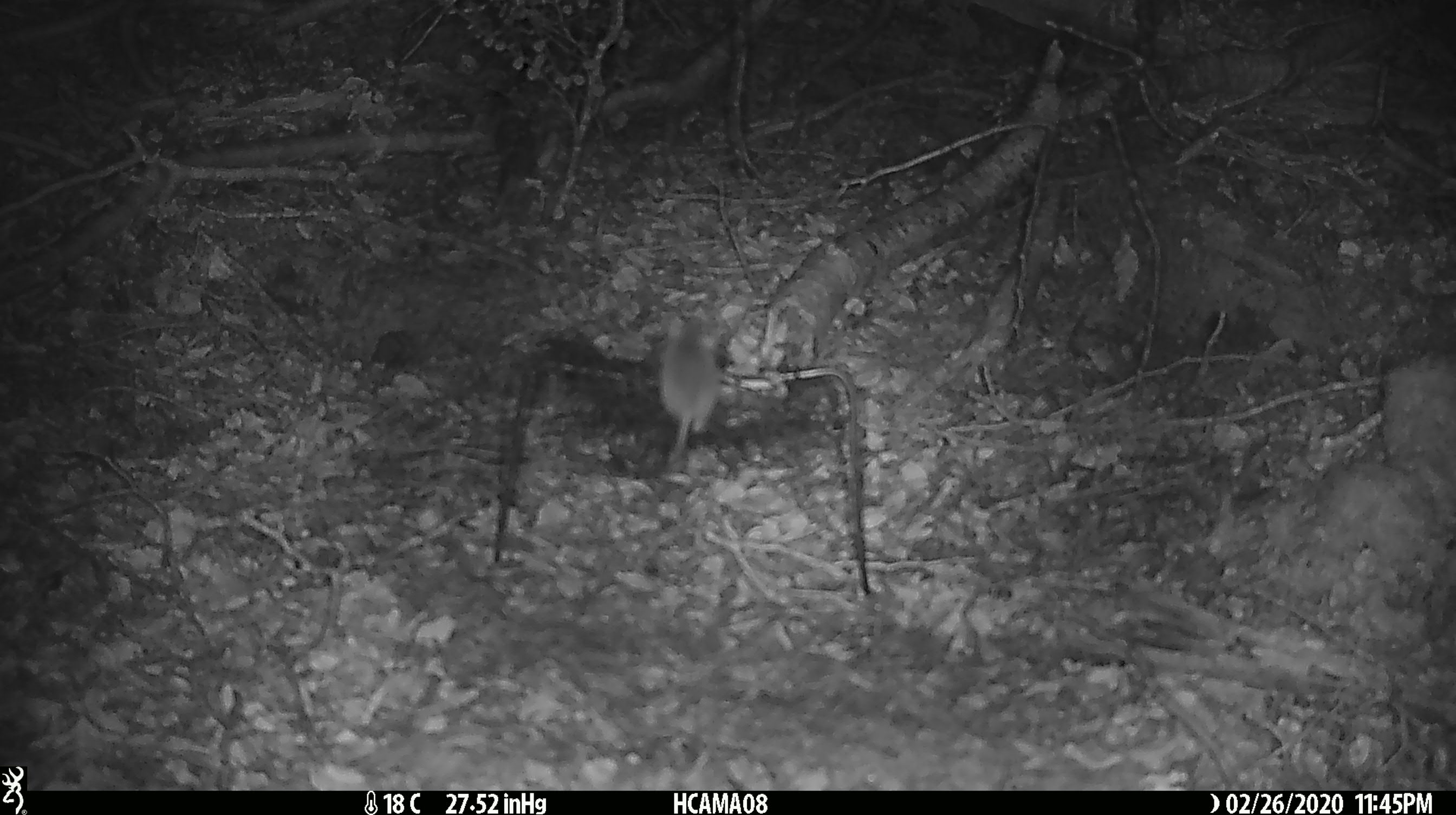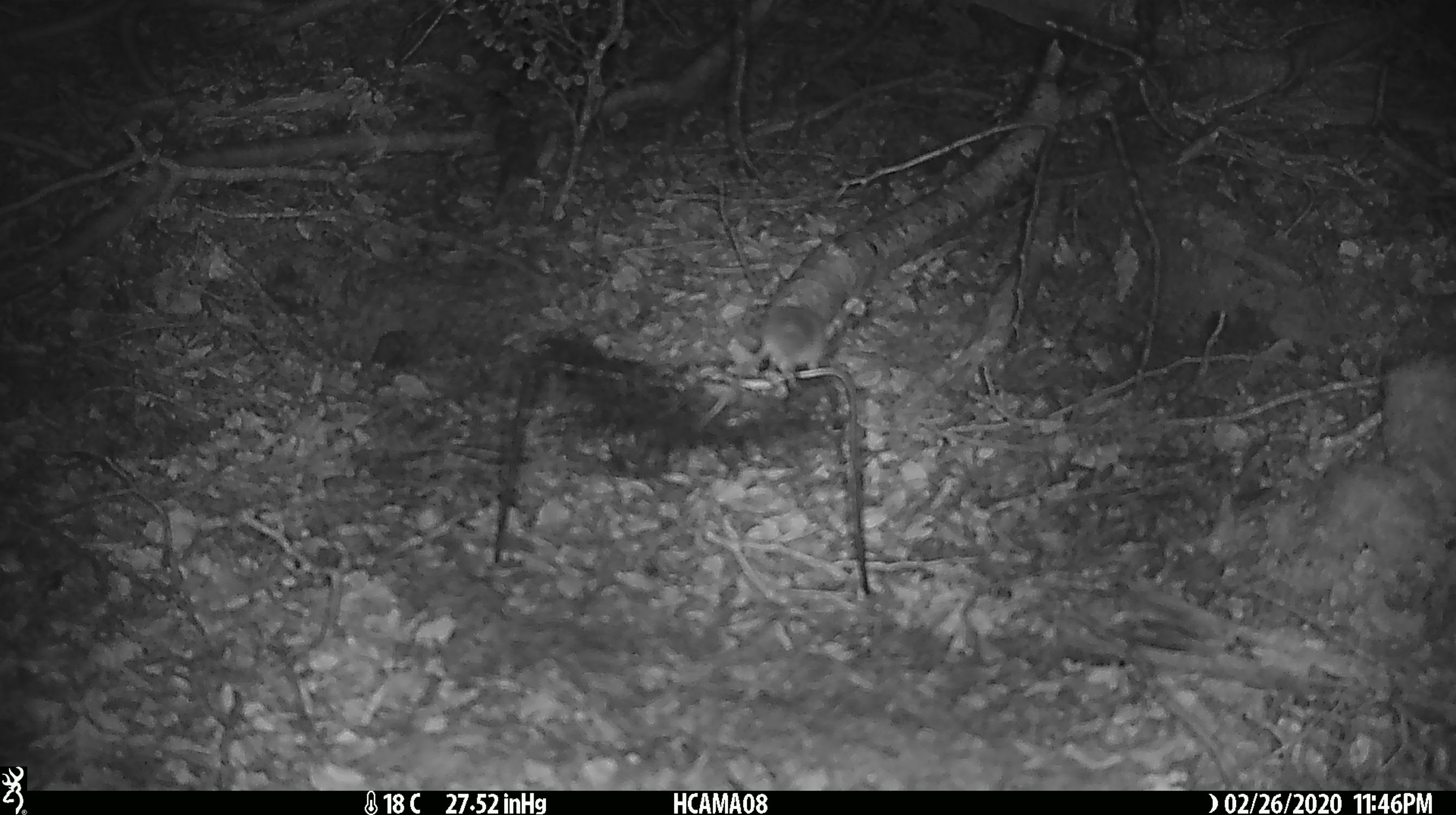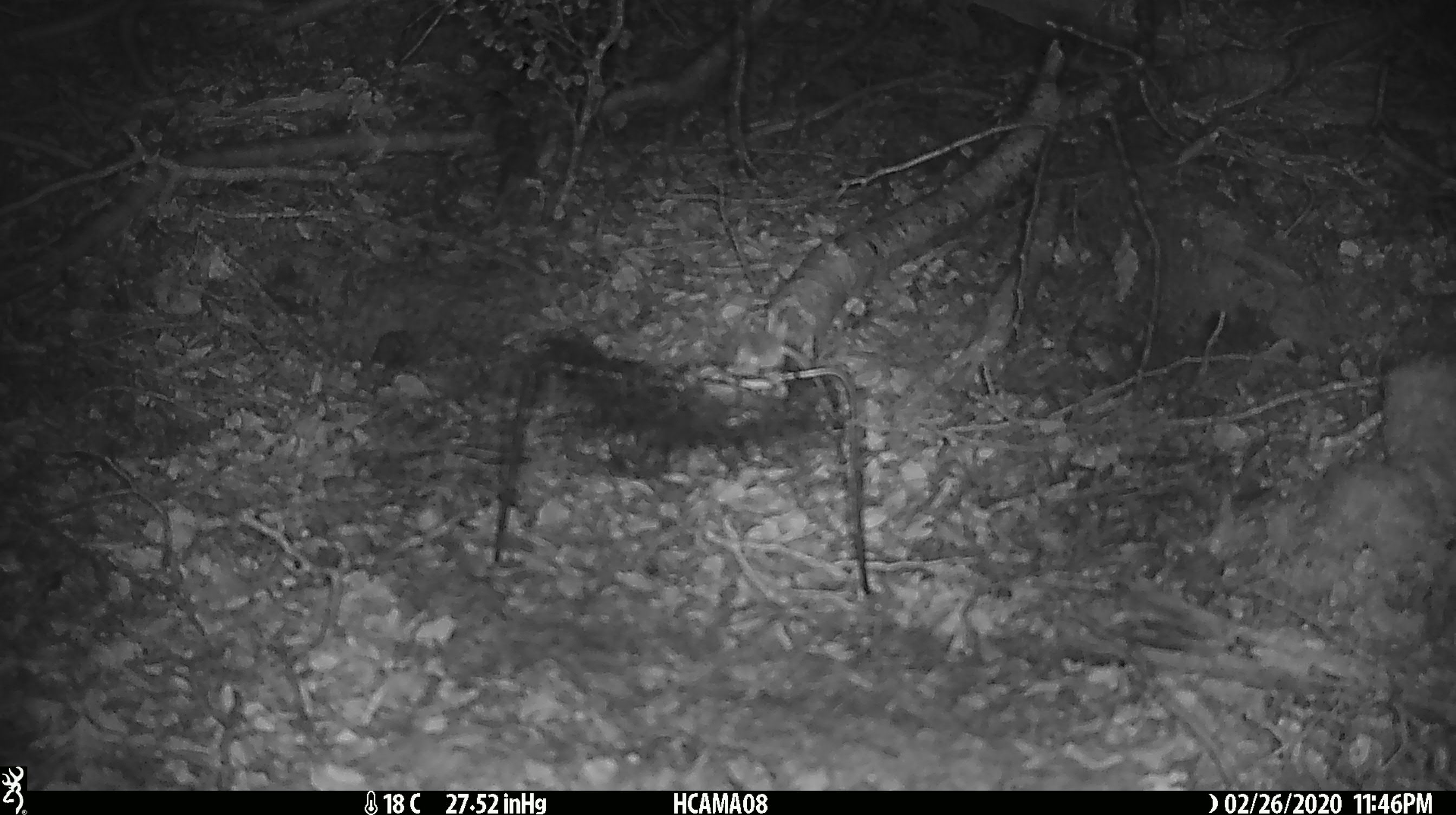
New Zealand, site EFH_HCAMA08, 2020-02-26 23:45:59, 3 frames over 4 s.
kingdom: Animalia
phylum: Chordata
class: Mammalia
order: Rodentia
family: Muridae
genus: Mus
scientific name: Mus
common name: mouse